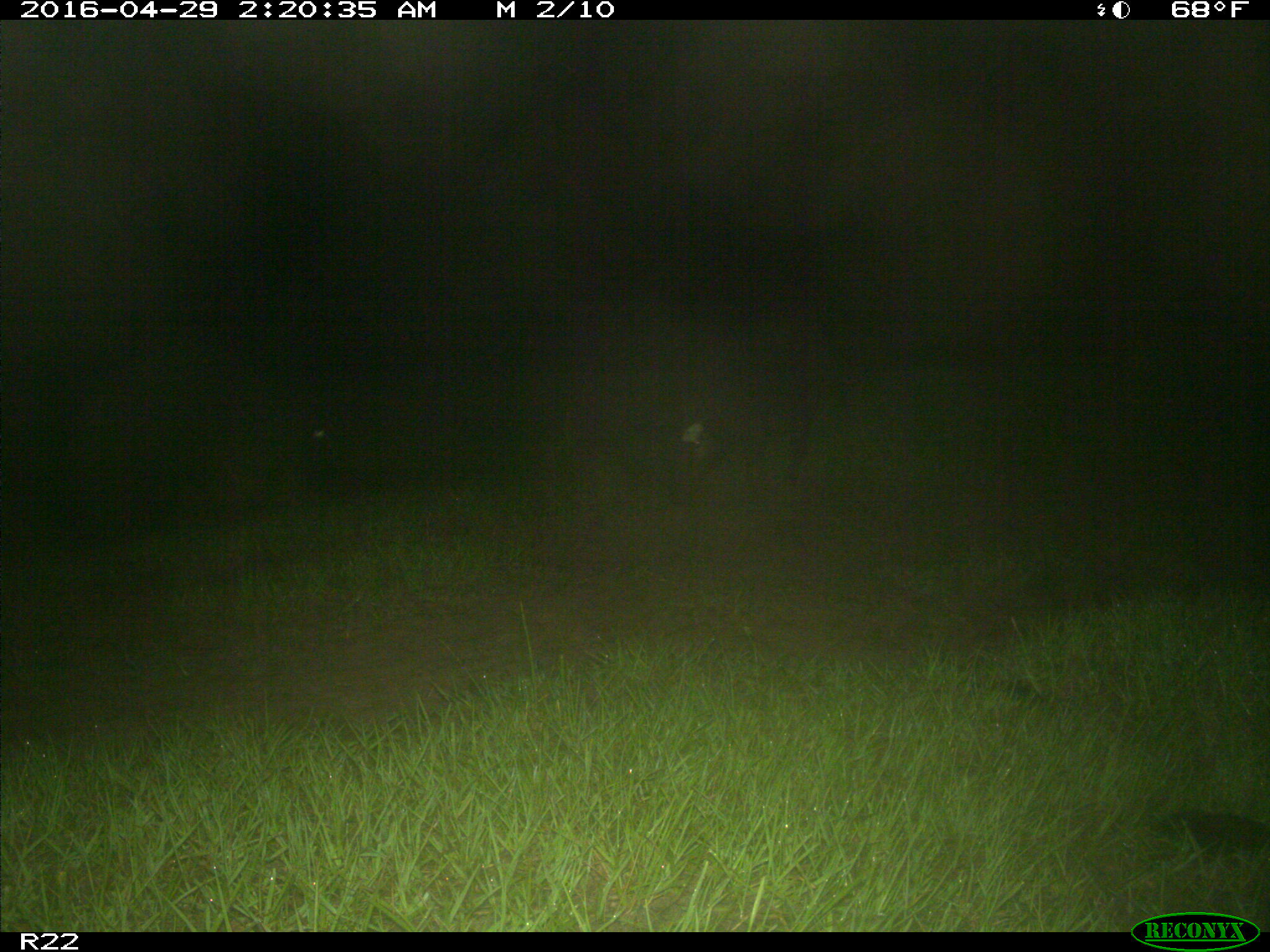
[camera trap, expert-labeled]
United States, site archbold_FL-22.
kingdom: Animalia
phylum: Chordata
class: Mammalia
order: Artiodactyla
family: Suidae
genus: Sus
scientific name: Sus scrofa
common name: wild boar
Sus scrofa (wild boar).